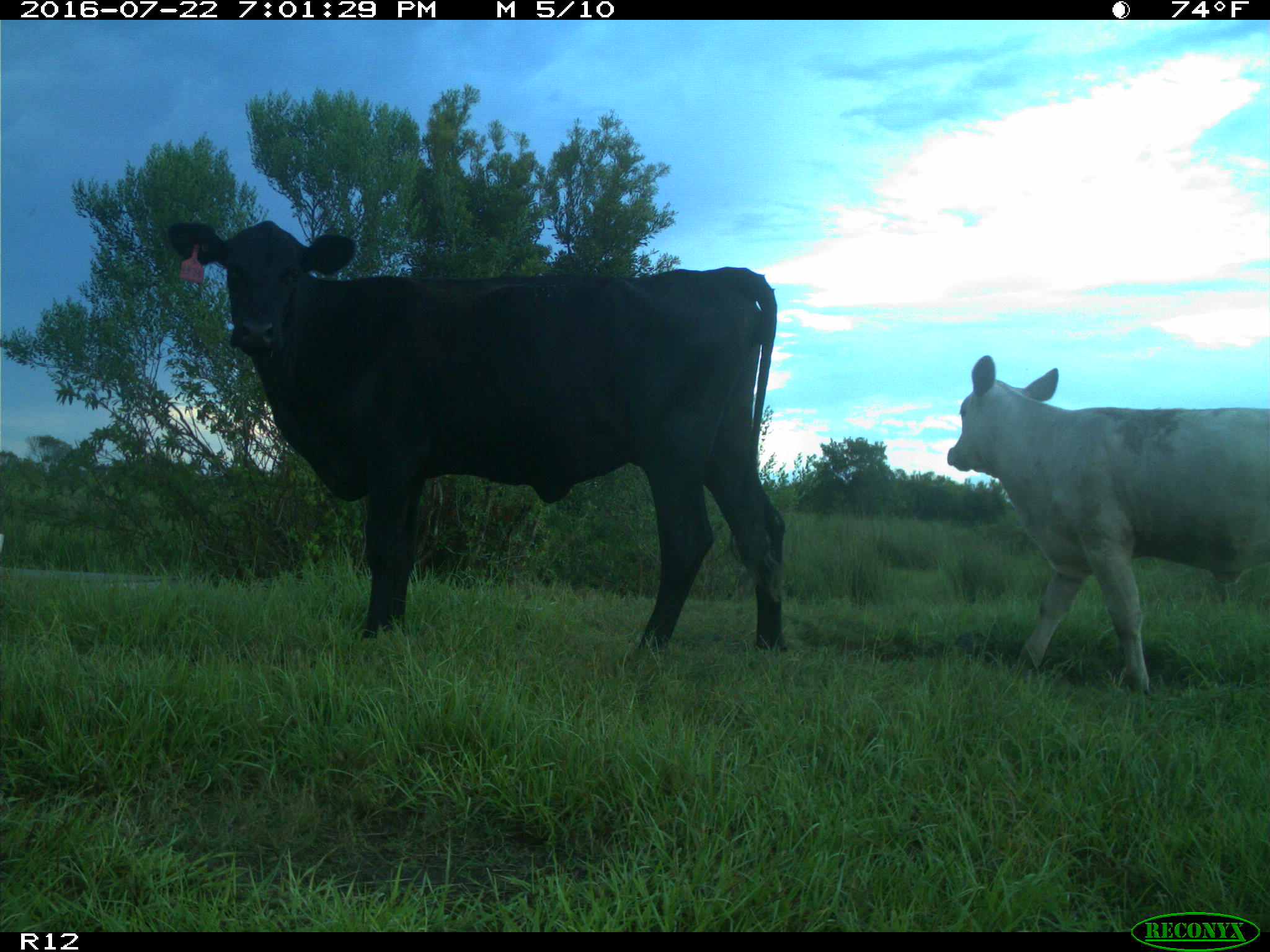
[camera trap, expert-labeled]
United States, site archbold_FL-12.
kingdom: Animalia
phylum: Chordata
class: Mammalia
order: Artiodactyla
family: Bovidae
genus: Bos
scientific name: Bos taurus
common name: domestic cow